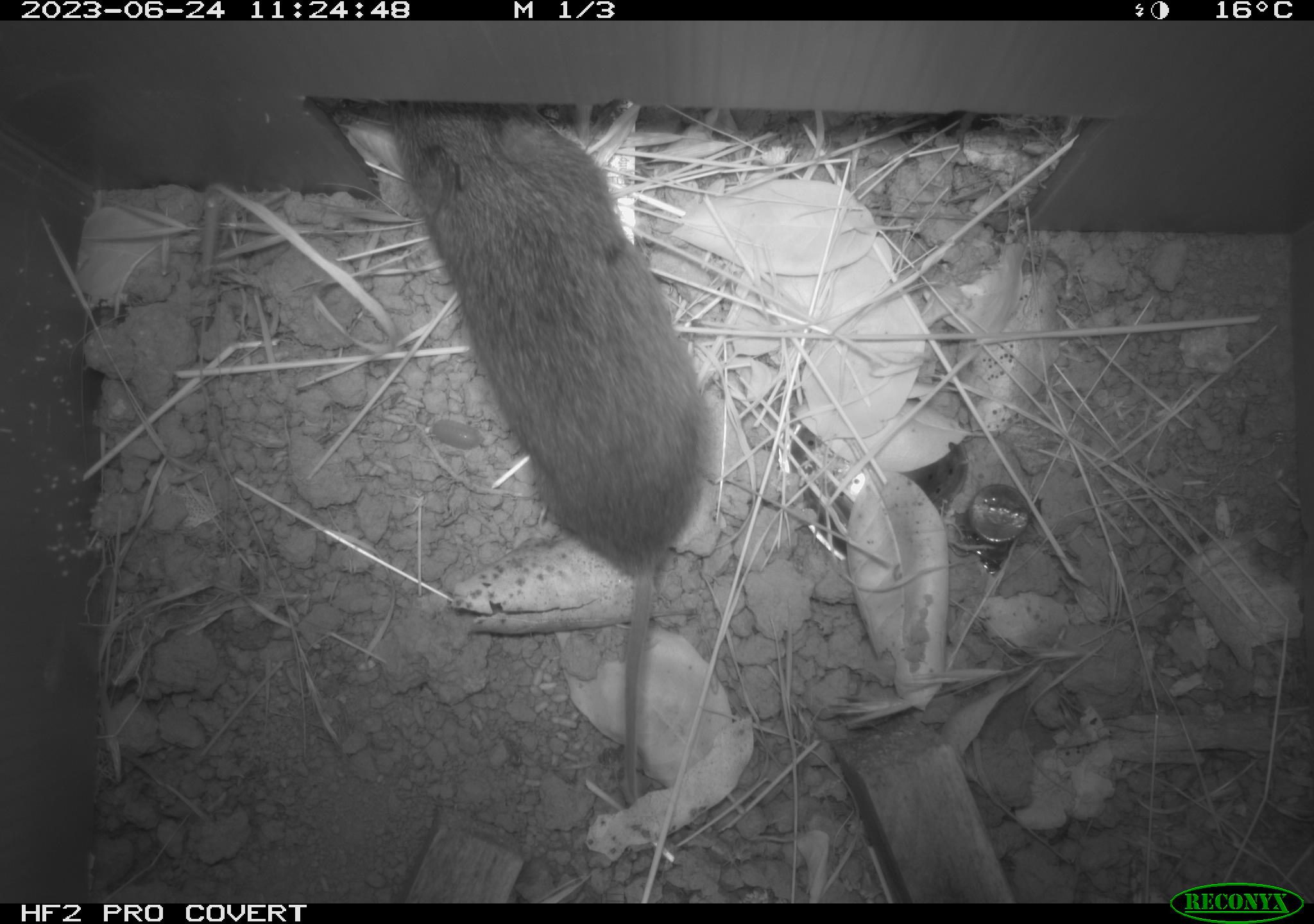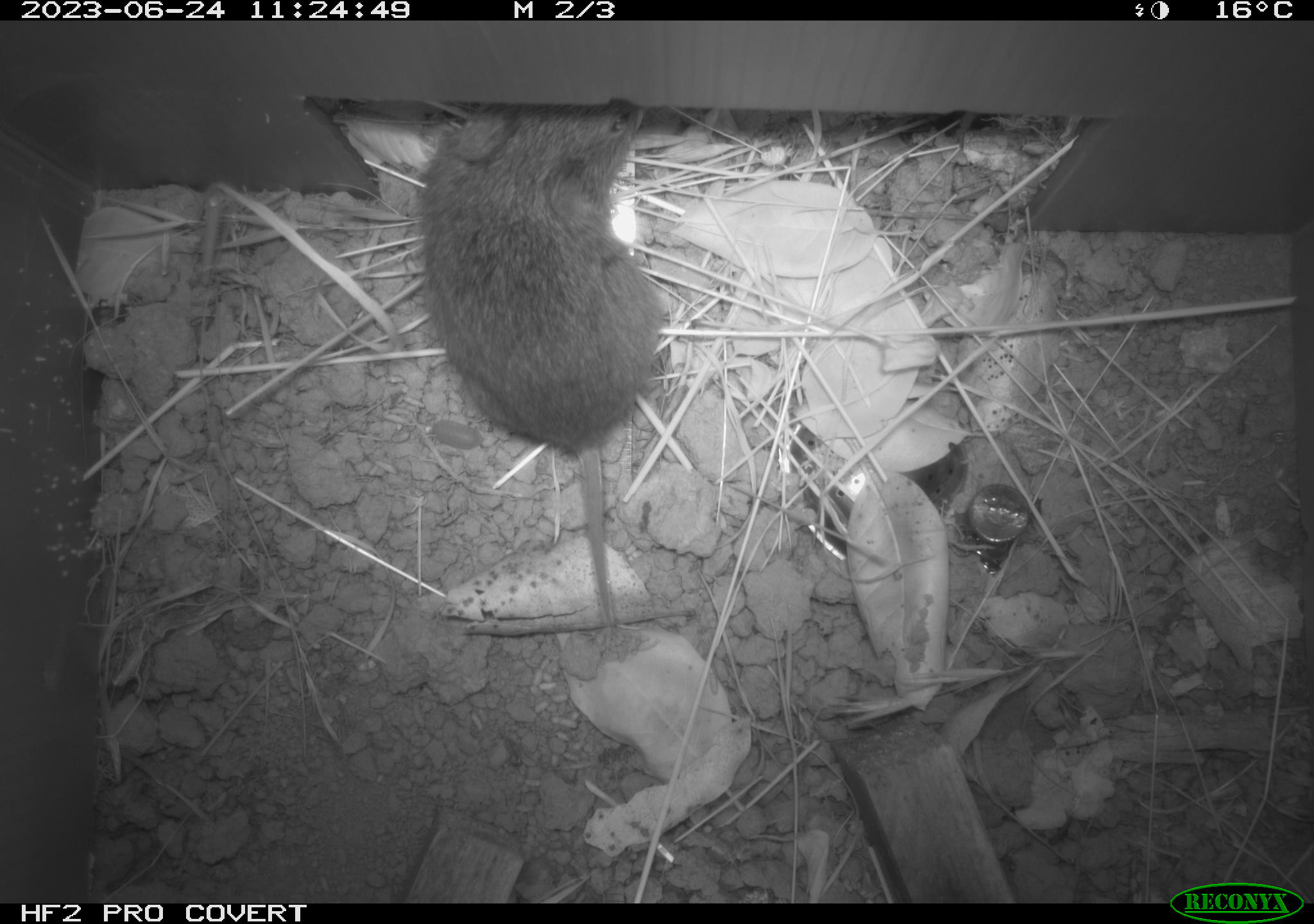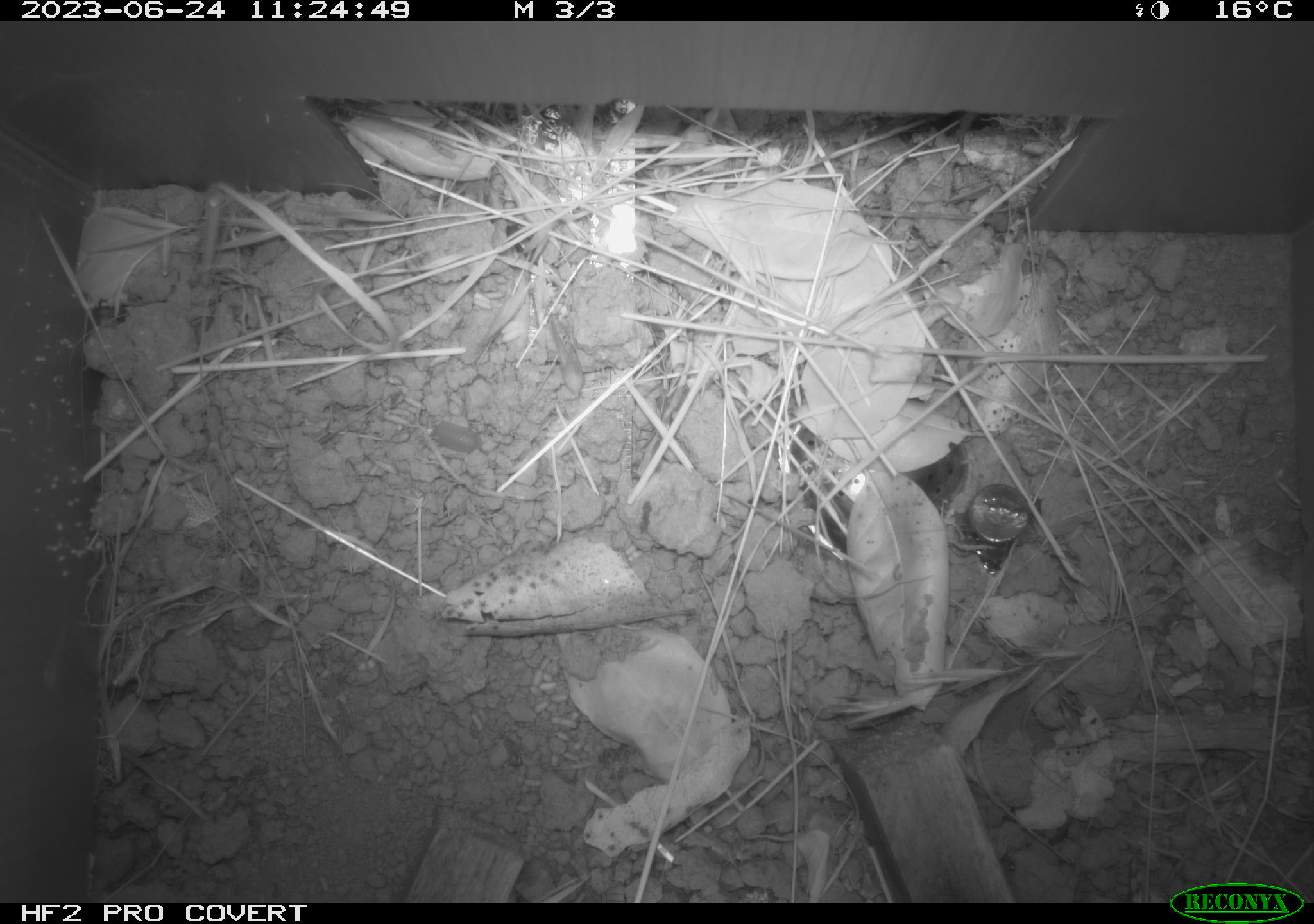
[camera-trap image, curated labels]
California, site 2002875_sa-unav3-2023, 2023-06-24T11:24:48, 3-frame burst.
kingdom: Animalia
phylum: Chordata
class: Mammalia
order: Rodentia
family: Cricetidae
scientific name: Arvicolinae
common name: voles, lemmings, and muskrats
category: arvicolinae subfamily